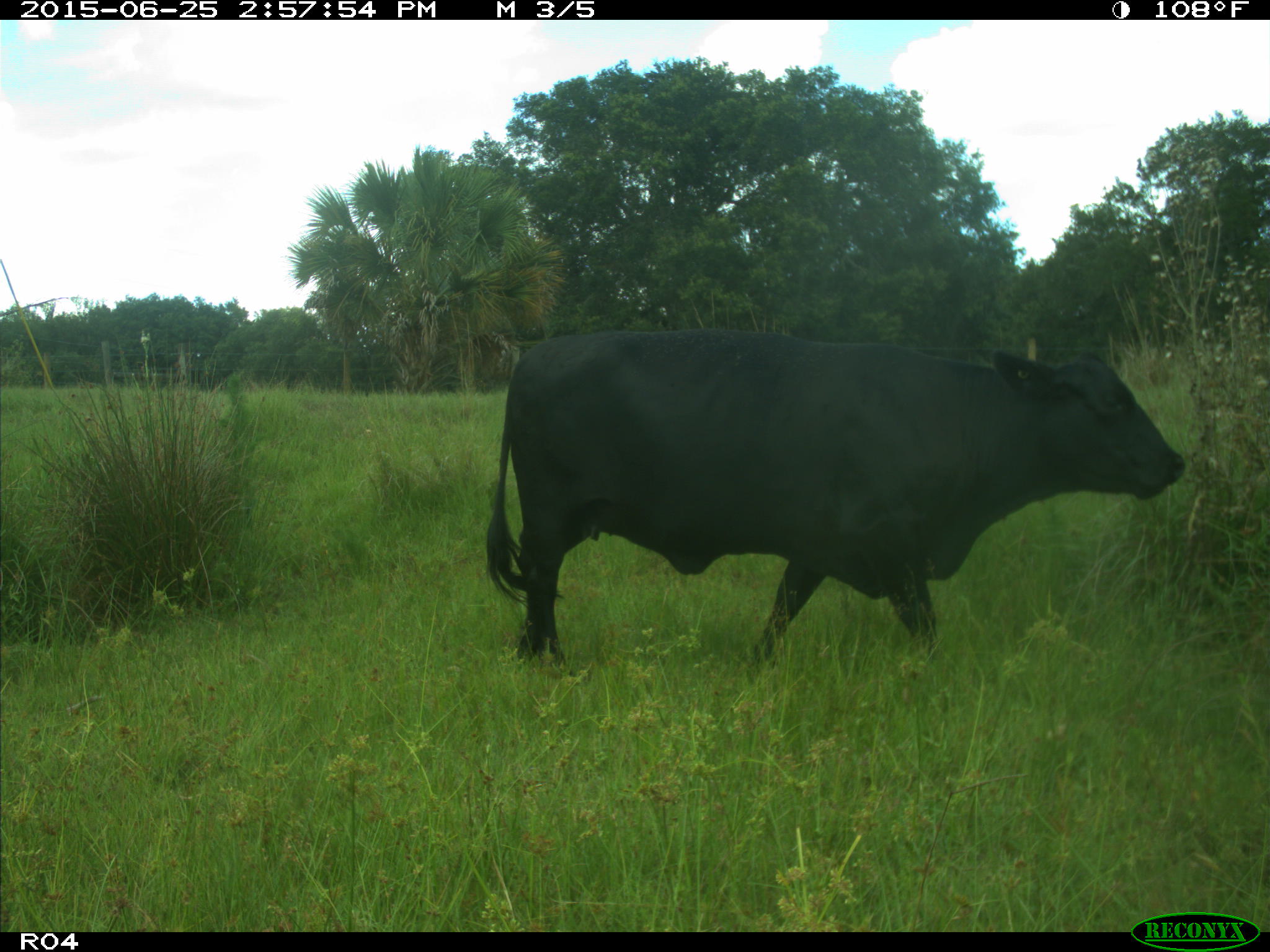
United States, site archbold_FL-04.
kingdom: Animalia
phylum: Chordata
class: Mammalia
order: Artiodactyla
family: Bovidae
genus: Bos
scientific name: Bos taurus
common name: domestic cow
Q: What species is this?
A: Bos taurus (domestic cow).